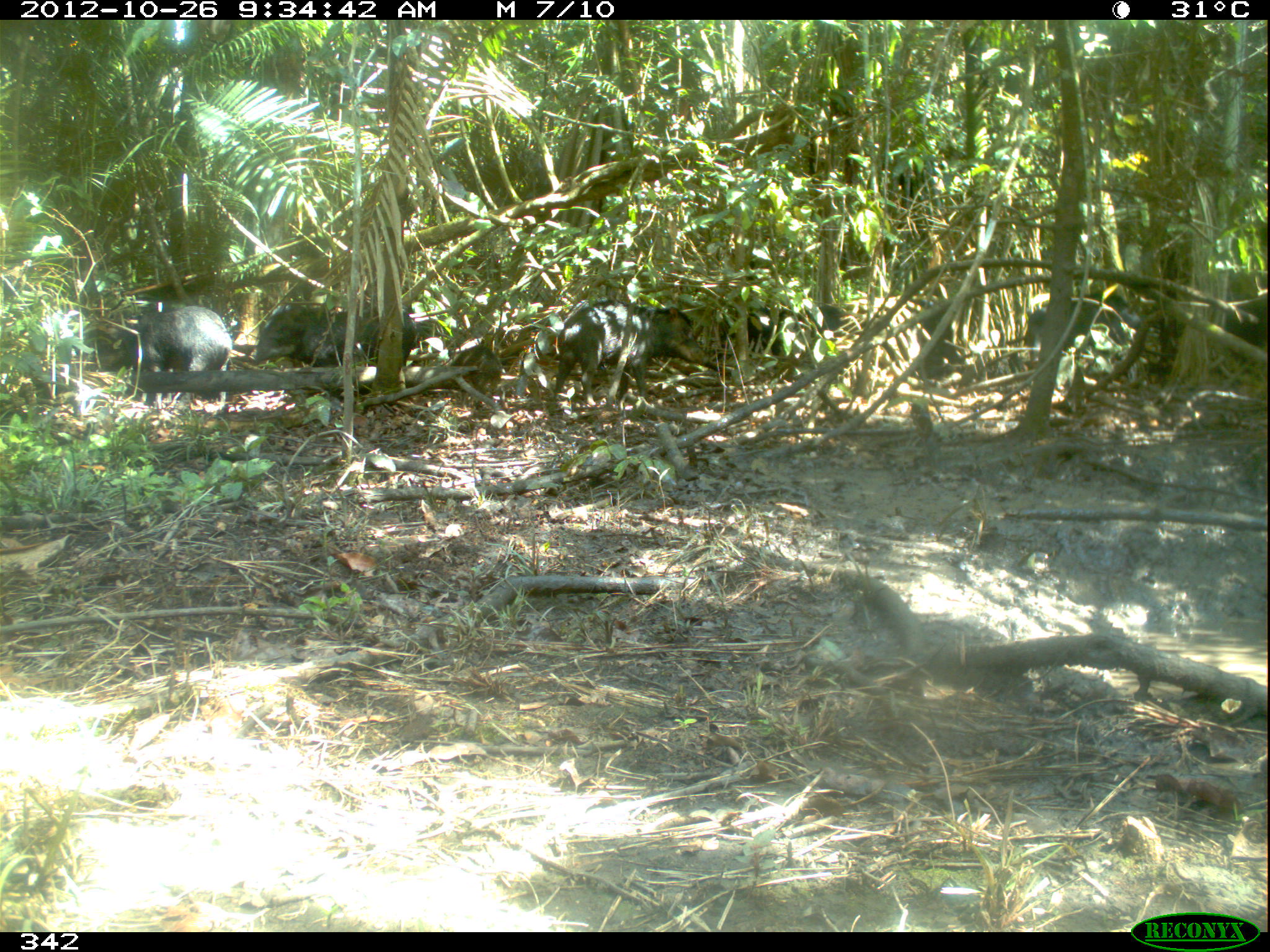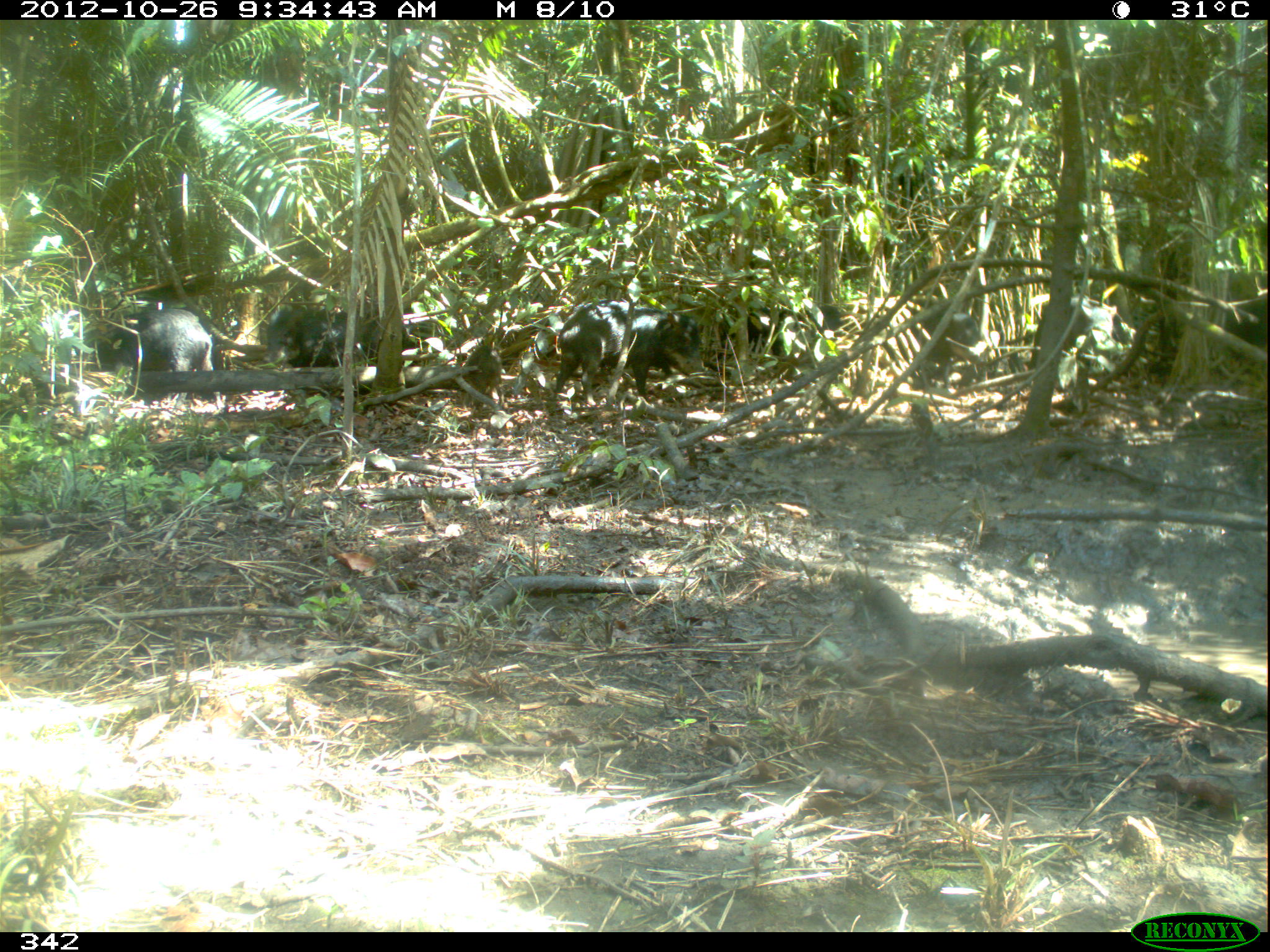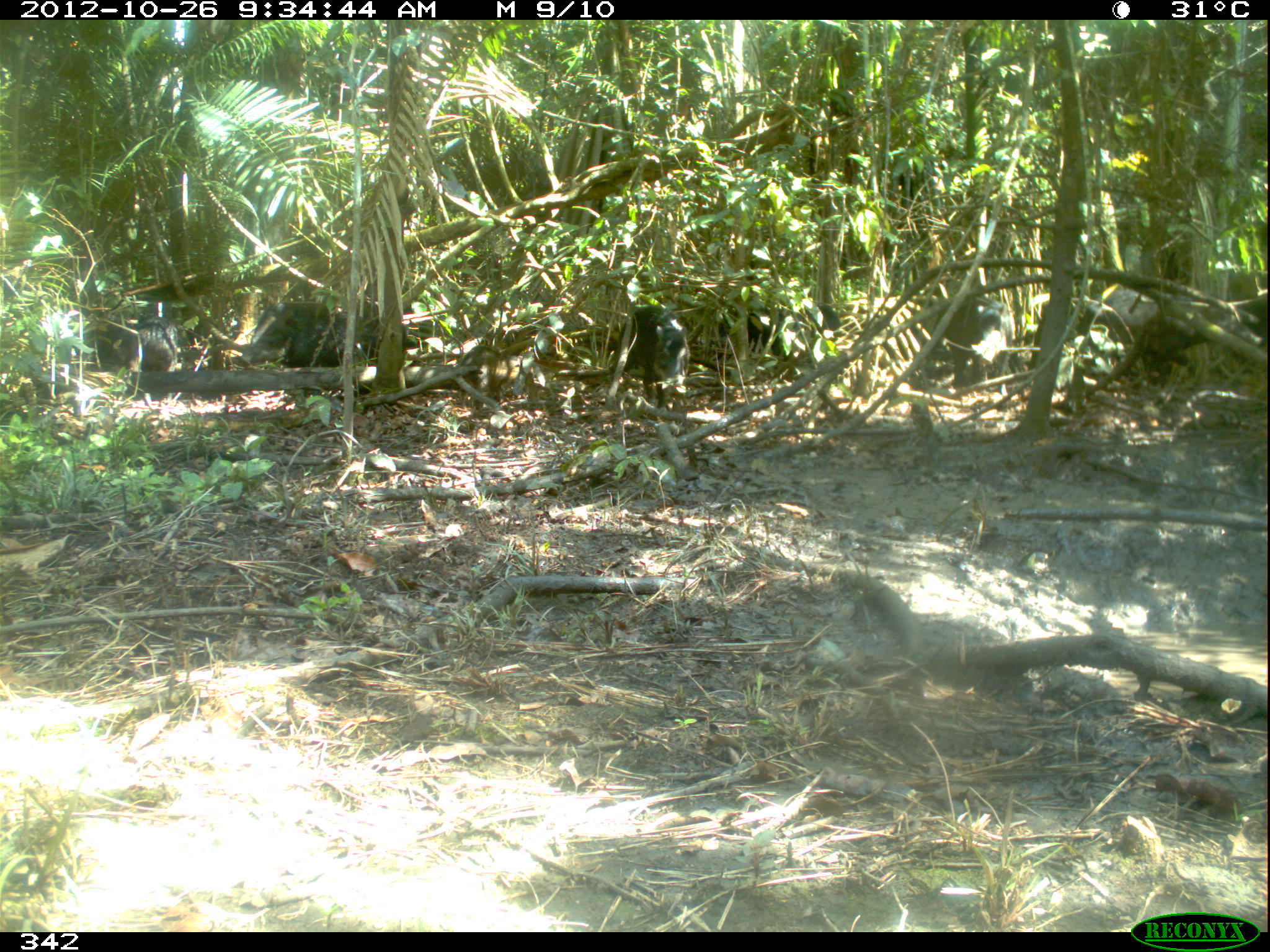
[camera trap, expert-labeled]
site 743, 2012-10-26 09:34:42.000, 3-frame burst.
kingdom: Animalia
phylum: Chordata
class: Mammalia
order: Artiodactyla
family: Tayassuidae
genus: Tayassu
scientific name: Tayassu pecari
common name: white-lipped peccary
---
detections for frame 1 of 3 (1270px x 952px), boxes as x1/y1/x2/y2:
tayassu pecari: 543/298/705/404; 122/303/229/405; 1025/295/1134/366; 300/307/414/371; 731/304/844/356; 250/298/328/367; 1217/268/1270/355; 909/299/963/372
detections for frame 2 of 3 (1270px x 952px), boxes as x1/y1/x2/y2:
tayassu pecari: 545/301/709/415; 125/305/227/410; 716/301/845/366; 293/305/416/364; 1202/263/1270/346; 912/297/980/372; 1060/295/1117/358; 260/303/295/365